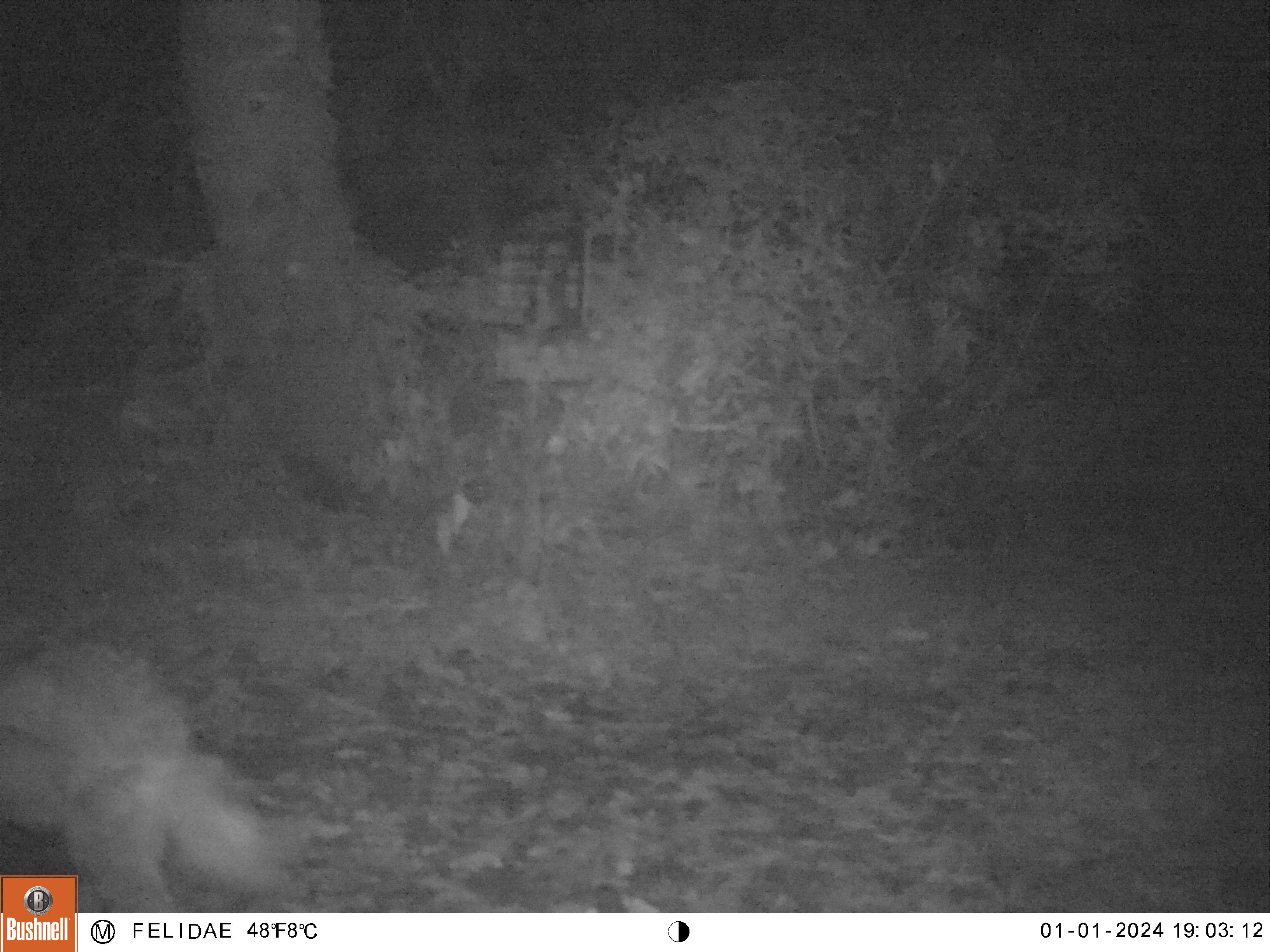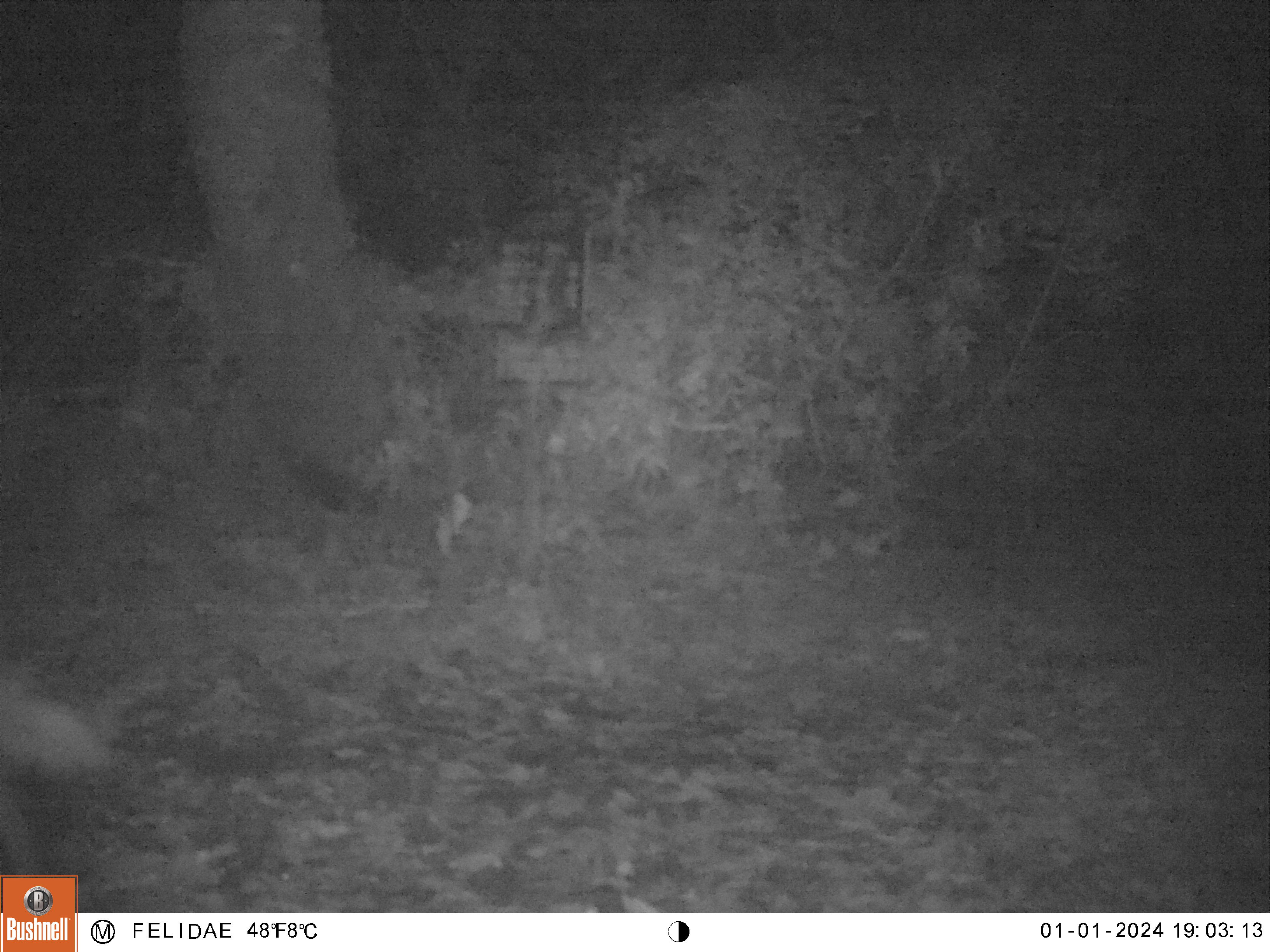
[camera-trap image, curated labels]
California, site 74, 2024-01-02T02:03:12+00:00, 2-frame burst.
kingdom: Animalia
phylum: Chordata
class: Mammalia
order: Carnivora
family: Canidae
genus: Canis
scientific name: Canis latrans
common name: coyote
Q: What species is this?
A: Coyote (Canis latrans).